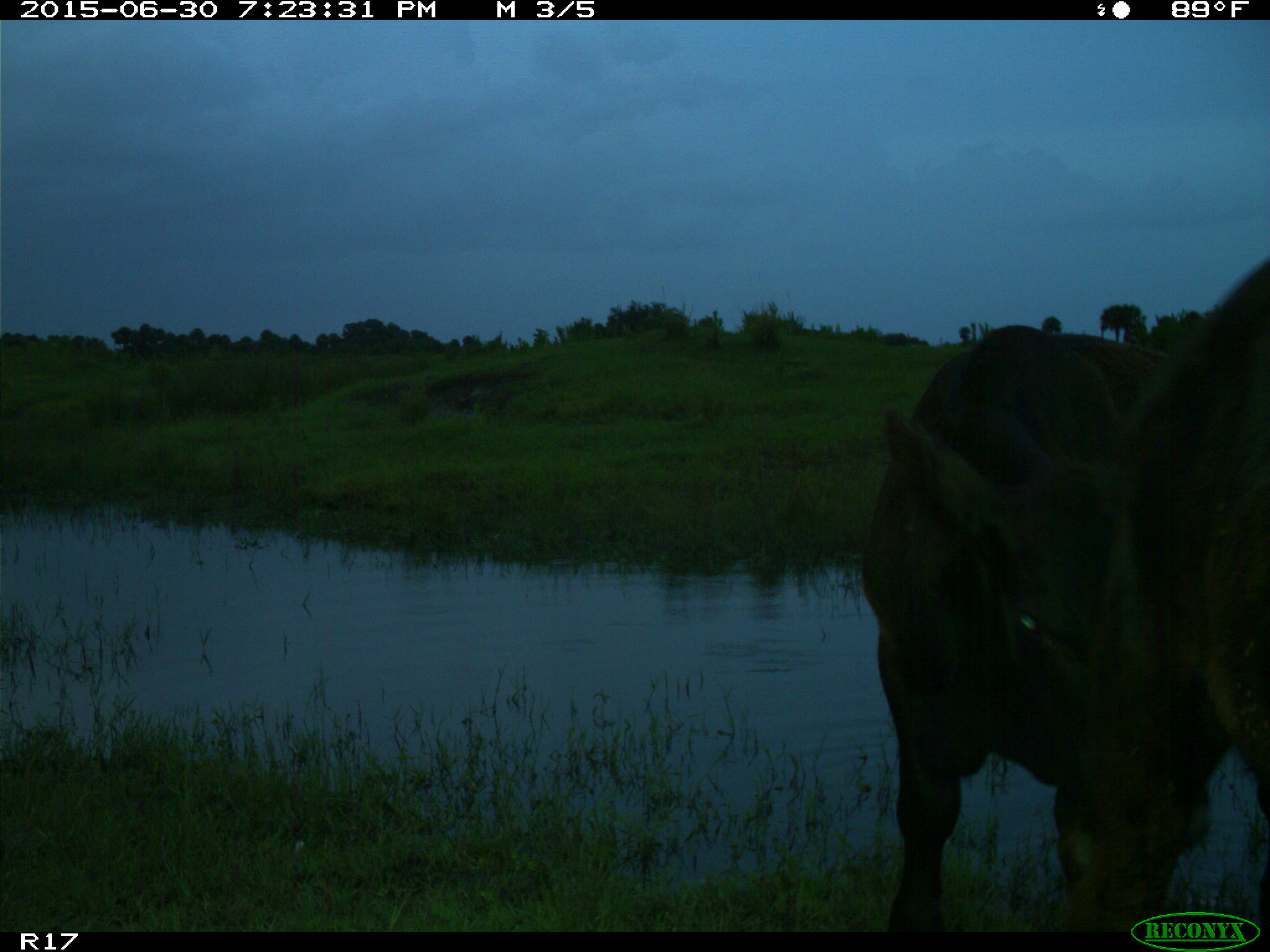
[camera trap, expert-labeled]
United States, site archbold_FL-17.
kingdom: Animalia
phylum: Chordata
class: Mammalia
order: Artiodactyla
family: Bovidae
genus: Bos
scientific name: Bos taurus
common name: domestic cow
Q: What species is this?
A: Bos taurus (domestic cow).